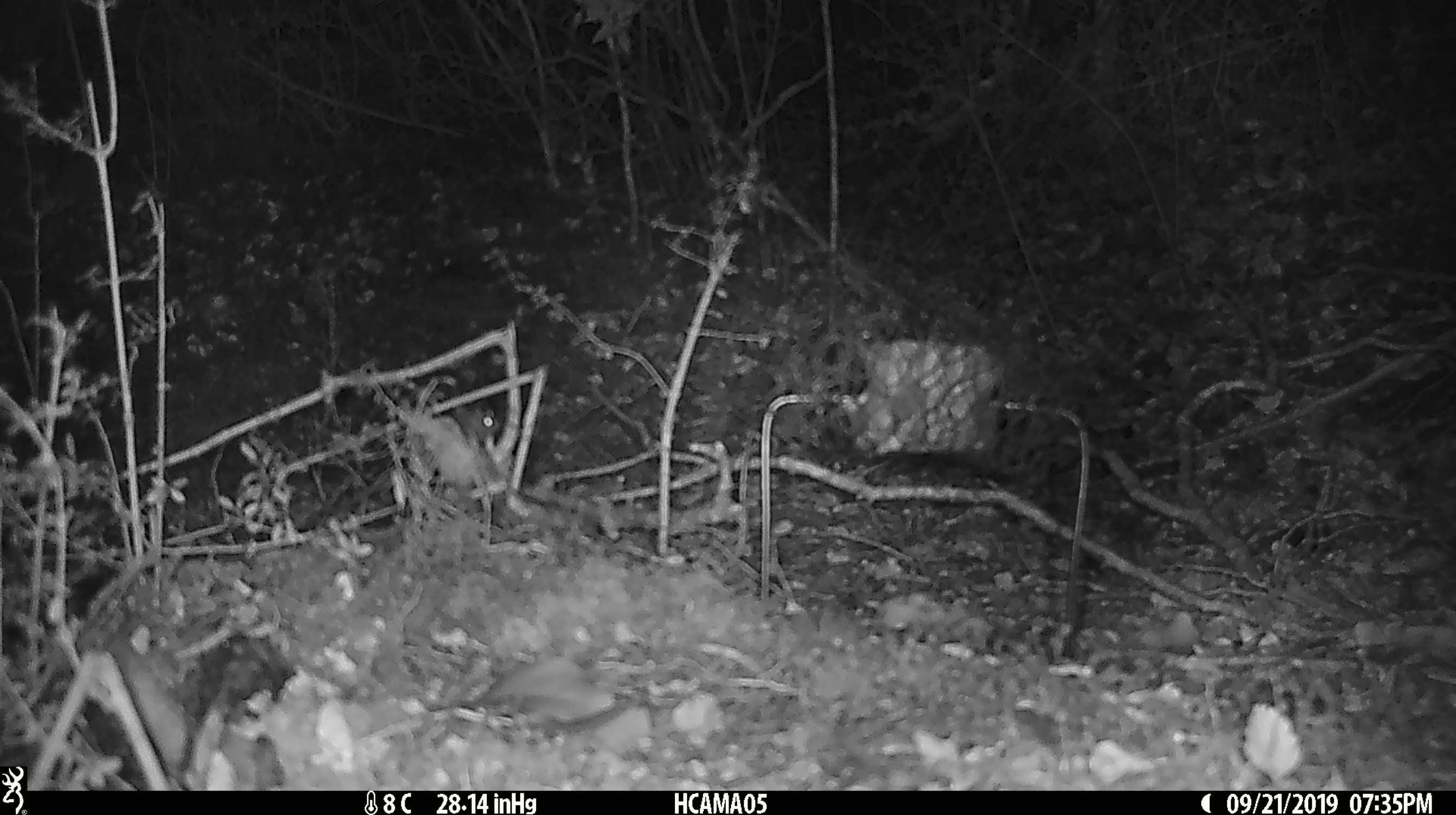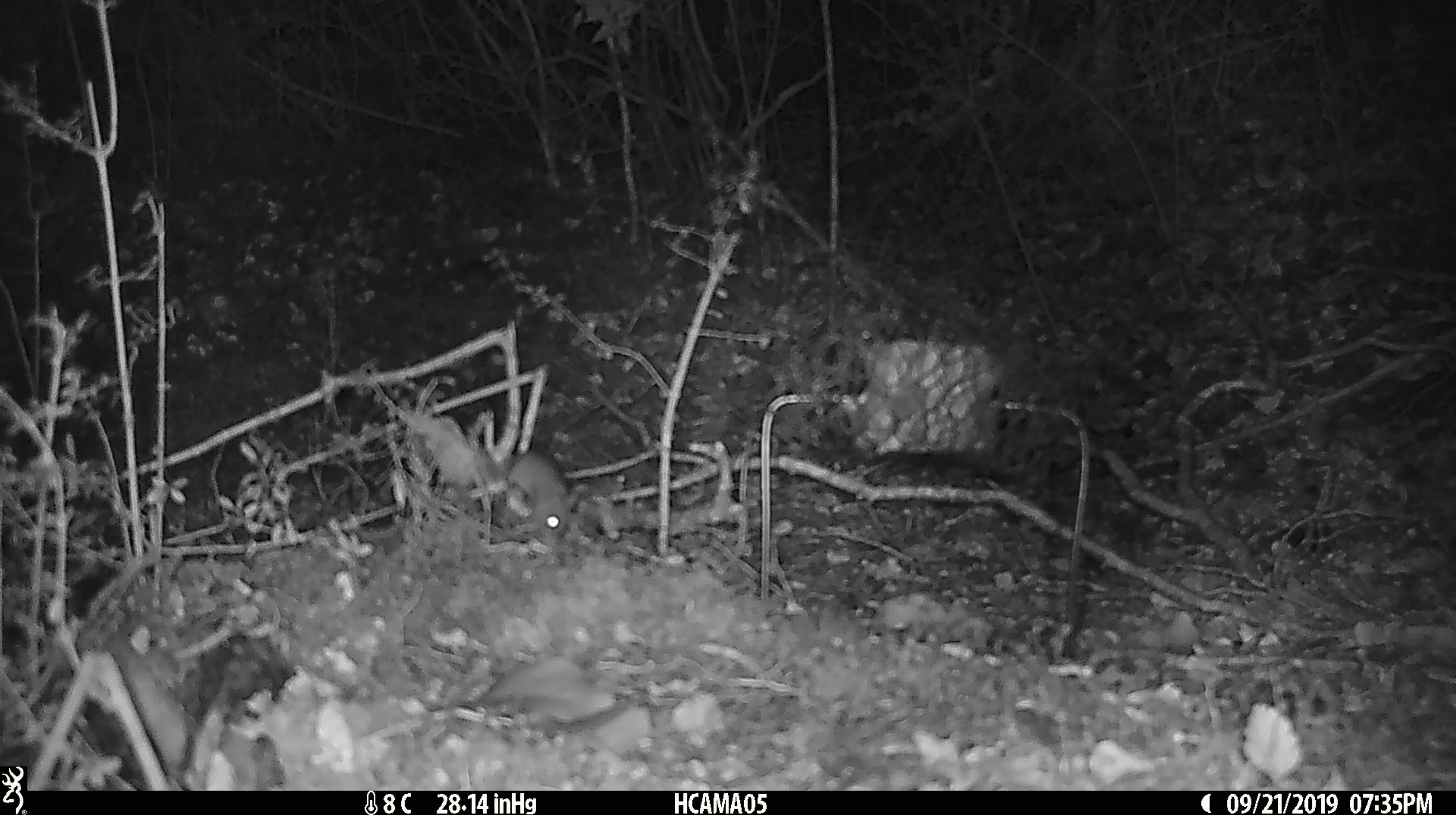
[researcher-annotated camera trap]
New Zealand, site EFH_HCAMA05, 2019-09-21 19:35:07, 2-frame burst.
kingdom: Animalia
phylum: Chordata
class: Mammalia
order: Rodentia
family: Muridae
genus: Mus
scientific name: Mus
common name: mouse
Mouse (Mus).